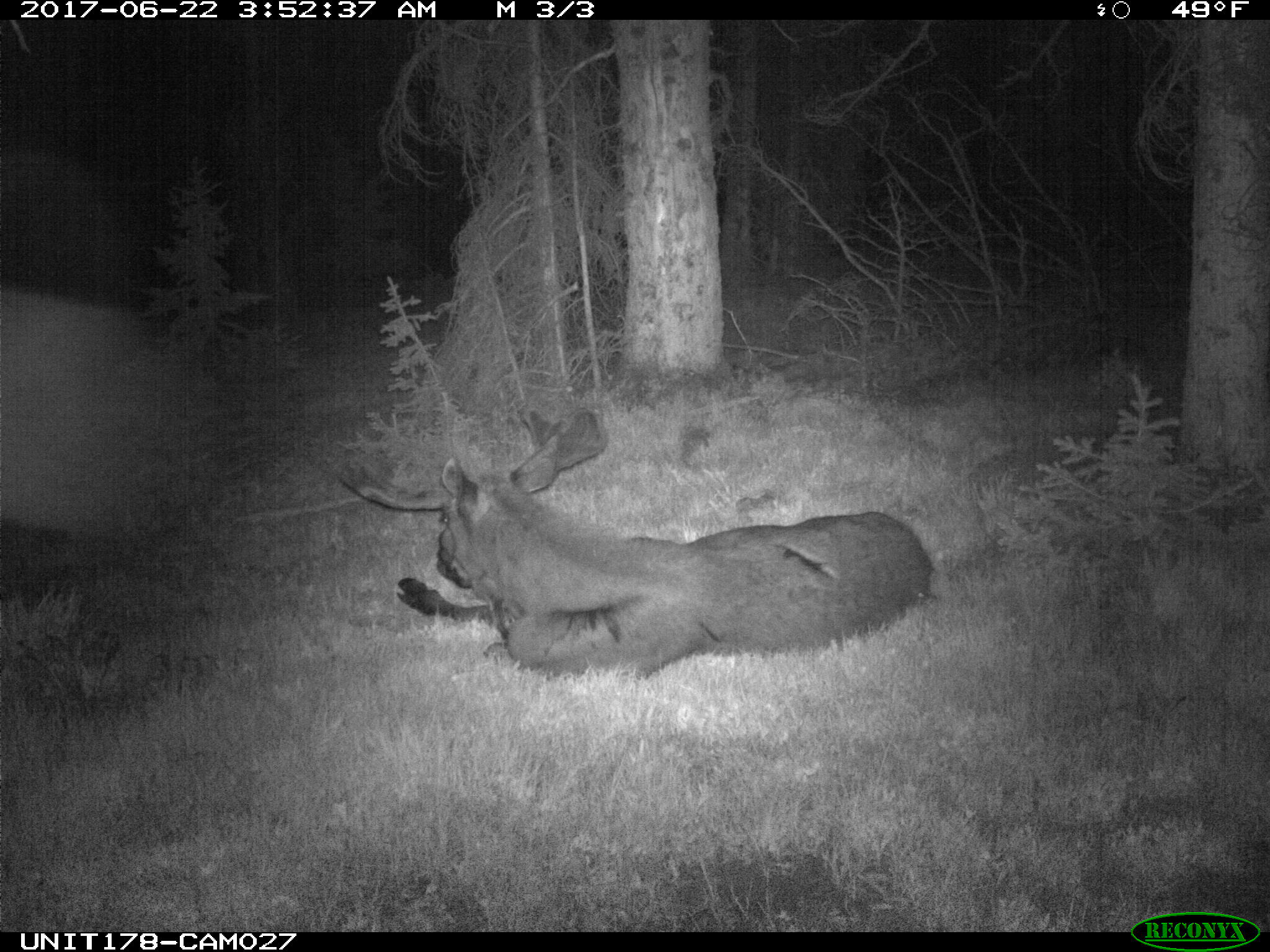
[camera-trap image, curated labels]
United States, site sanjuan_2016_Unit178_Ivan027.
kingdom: Animalia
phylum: Chordata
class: Mammalia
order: Artiodactyla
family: Cervidae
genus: Alces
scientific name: Alces alces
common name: moose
Alces alces (moose).